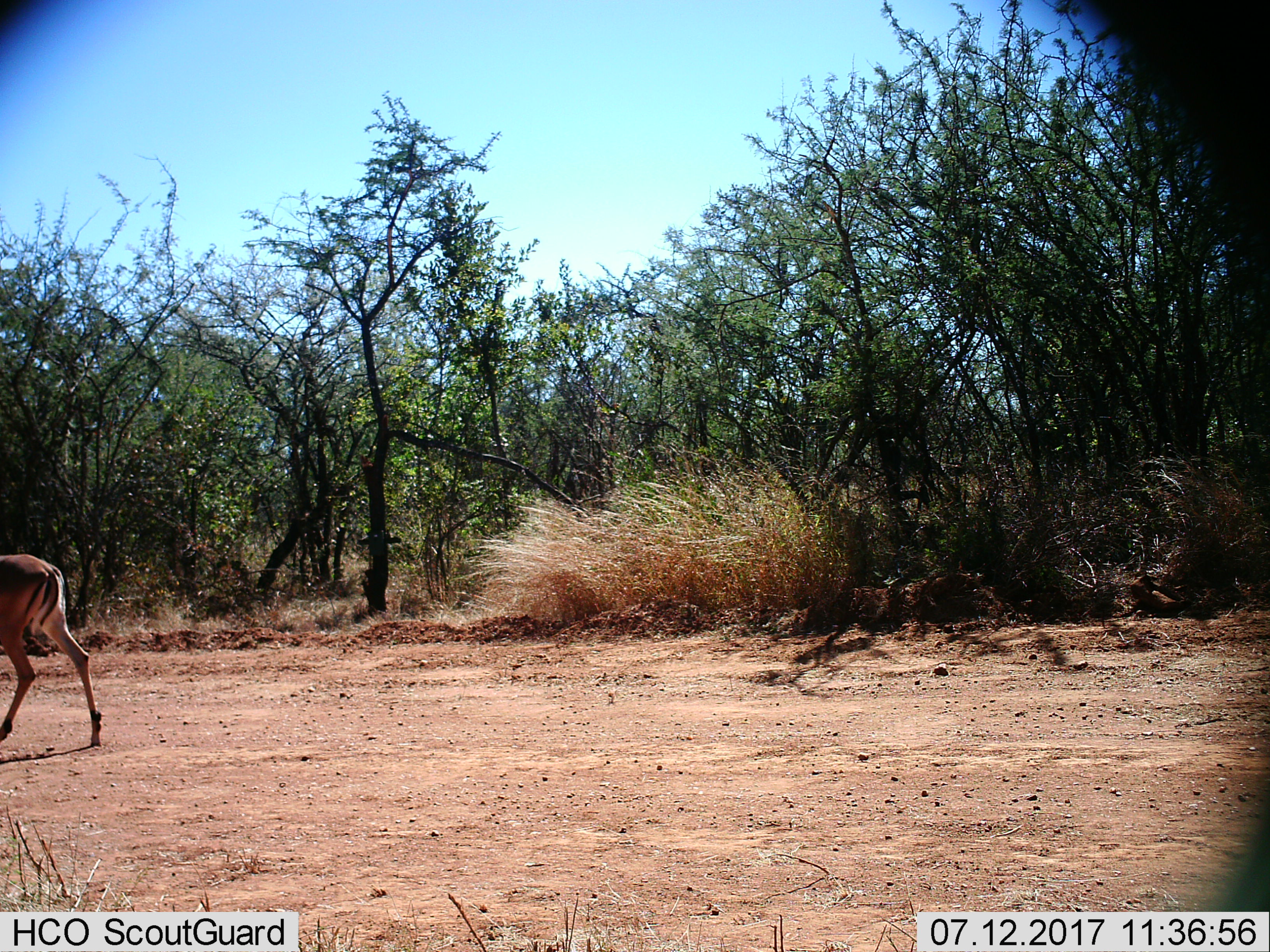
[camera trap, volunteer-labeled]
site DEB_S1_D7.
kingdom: Animalia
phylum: Chordata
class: Mammalia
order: Artiodactyla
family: Bovidae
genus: Aepyceros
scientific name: Aepyceros melampus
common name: impala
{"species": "impala (Aepyceros melampus)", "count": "1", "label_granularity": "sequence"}